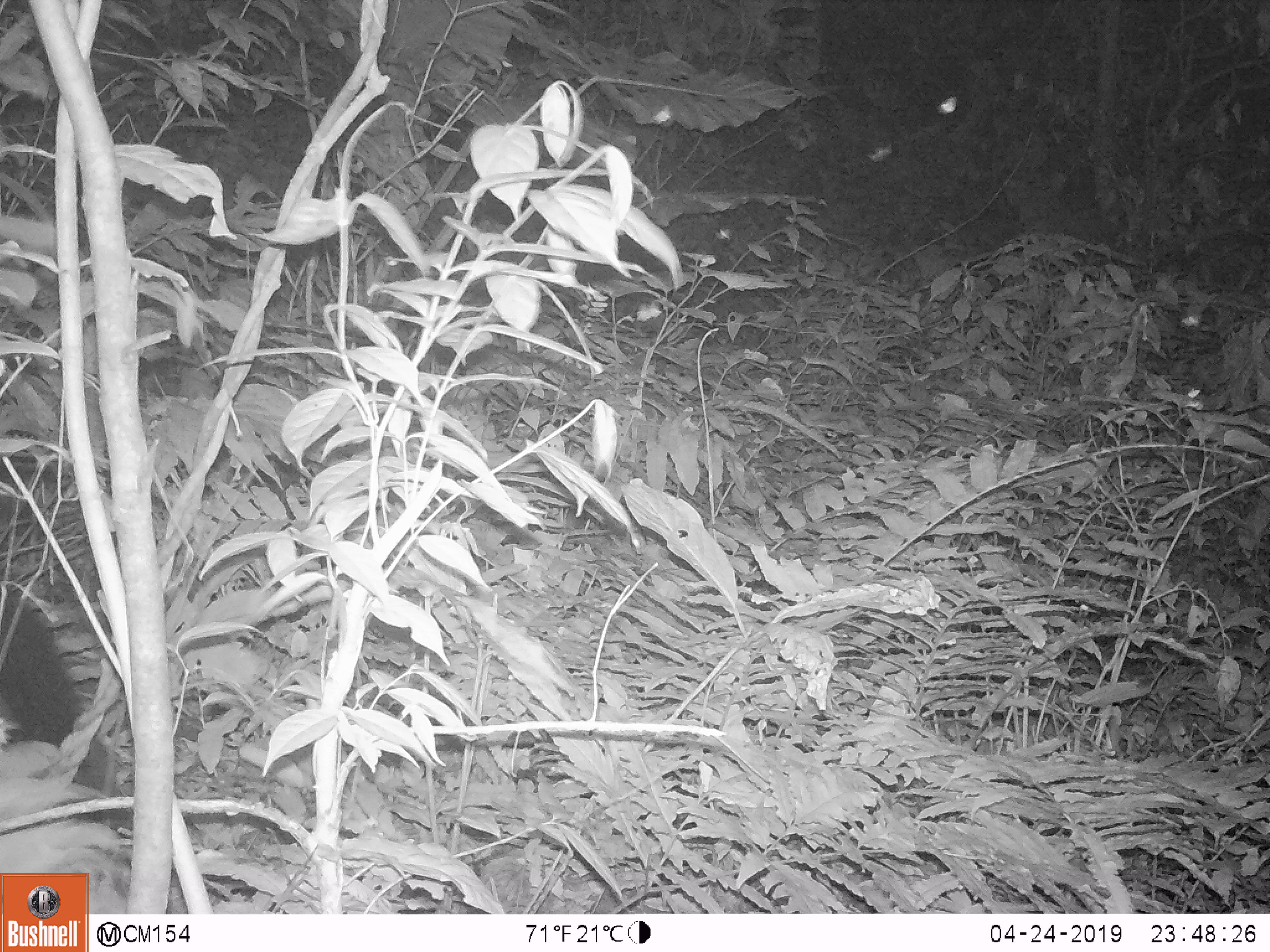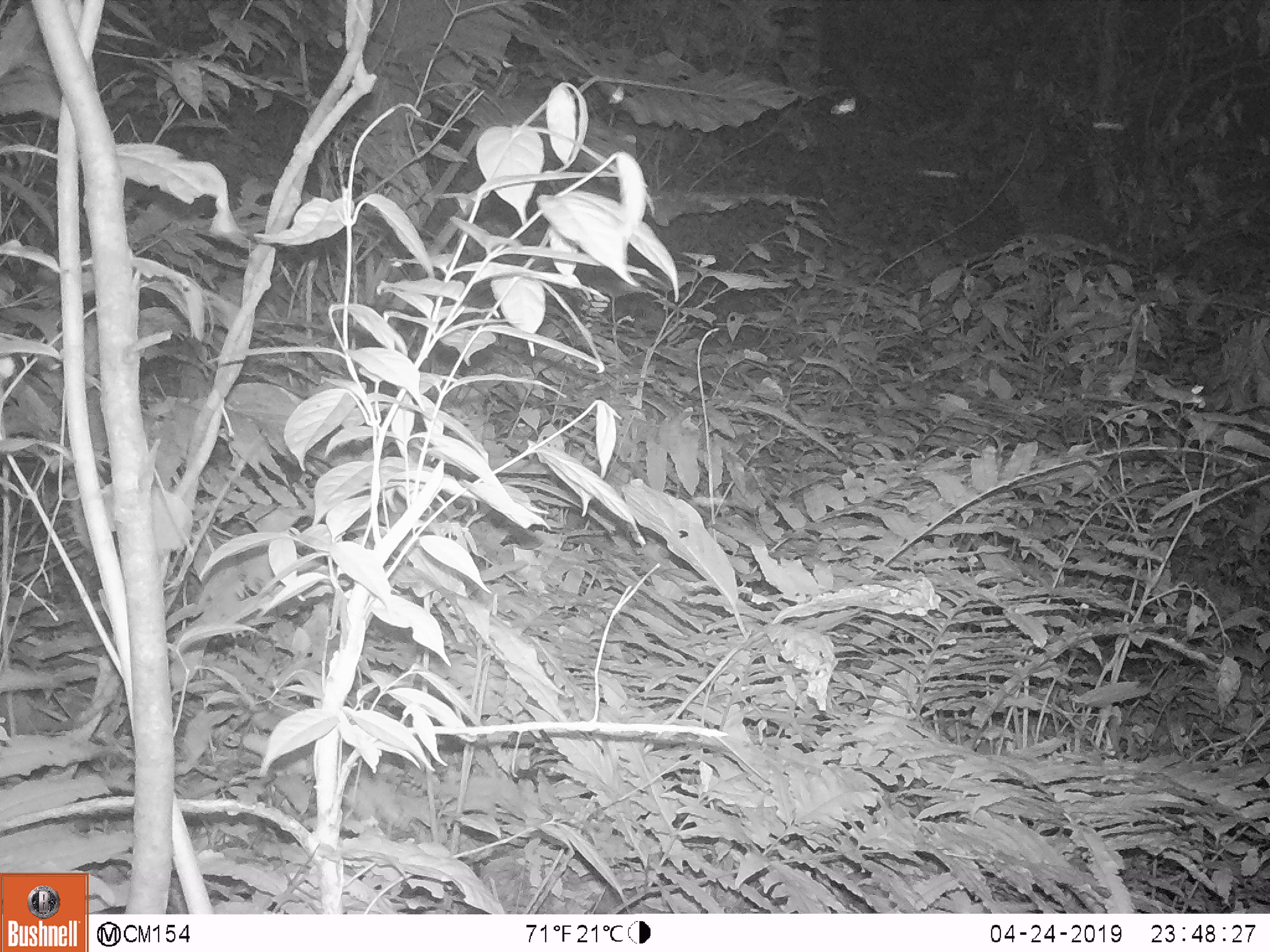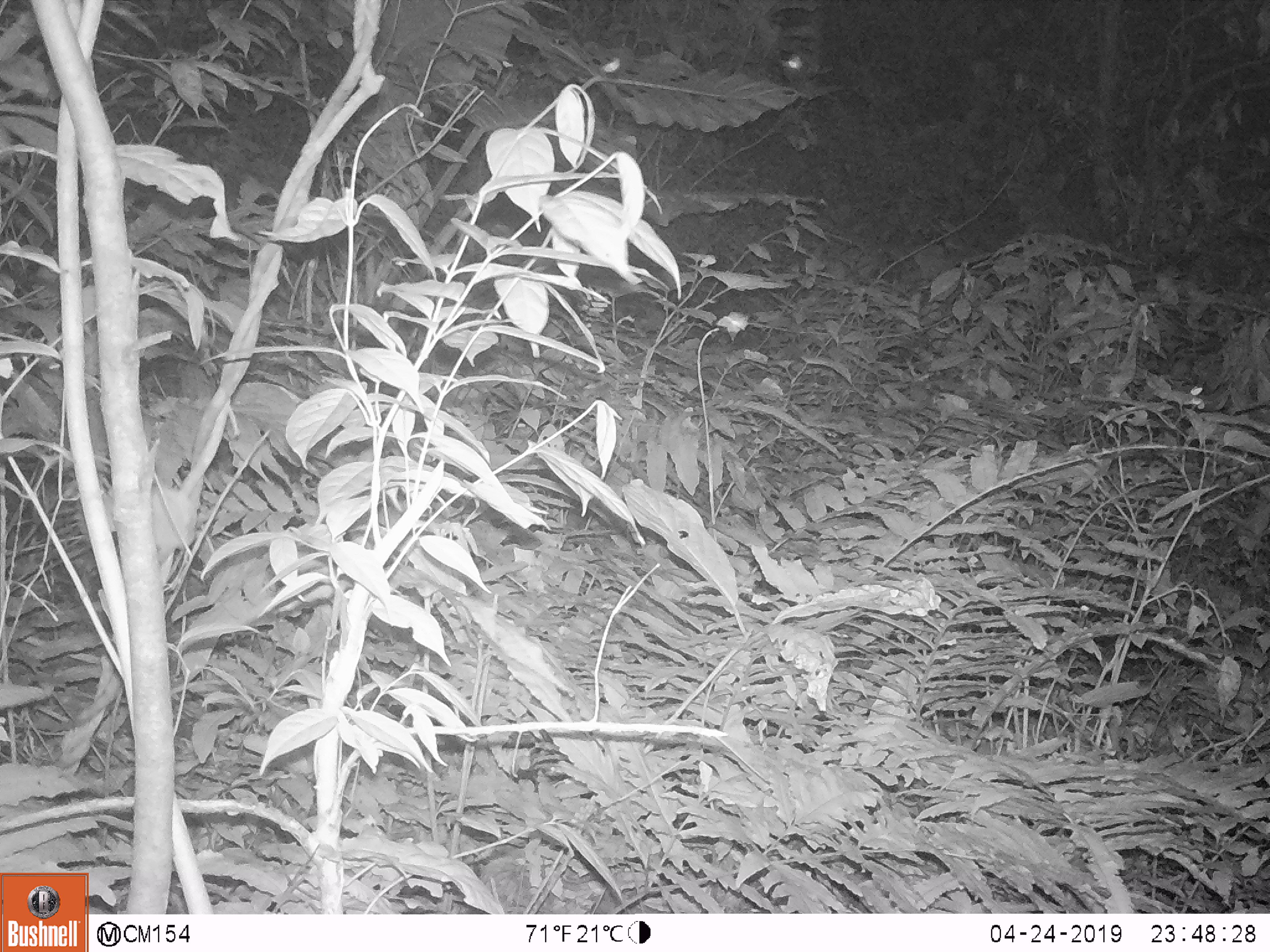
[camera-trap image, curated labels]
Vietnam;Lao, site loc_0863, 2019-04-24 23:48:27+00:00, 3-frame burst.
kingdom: Animalia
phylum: Chordata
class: Mammalia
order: Artiodactyla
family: Bovidae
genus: Capricornis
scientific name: Capricornis sumatraensis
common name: chinese serow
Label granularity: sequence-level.